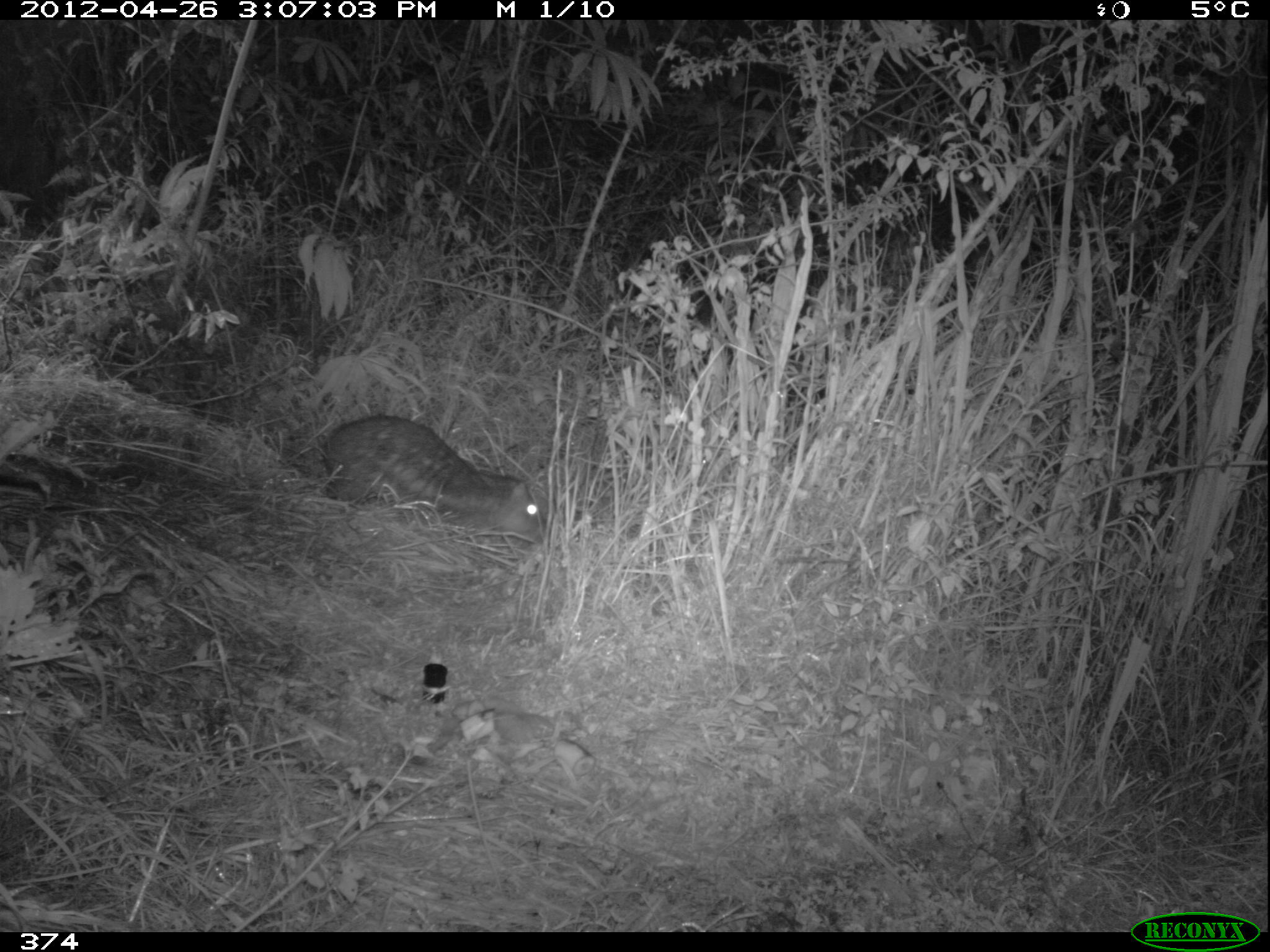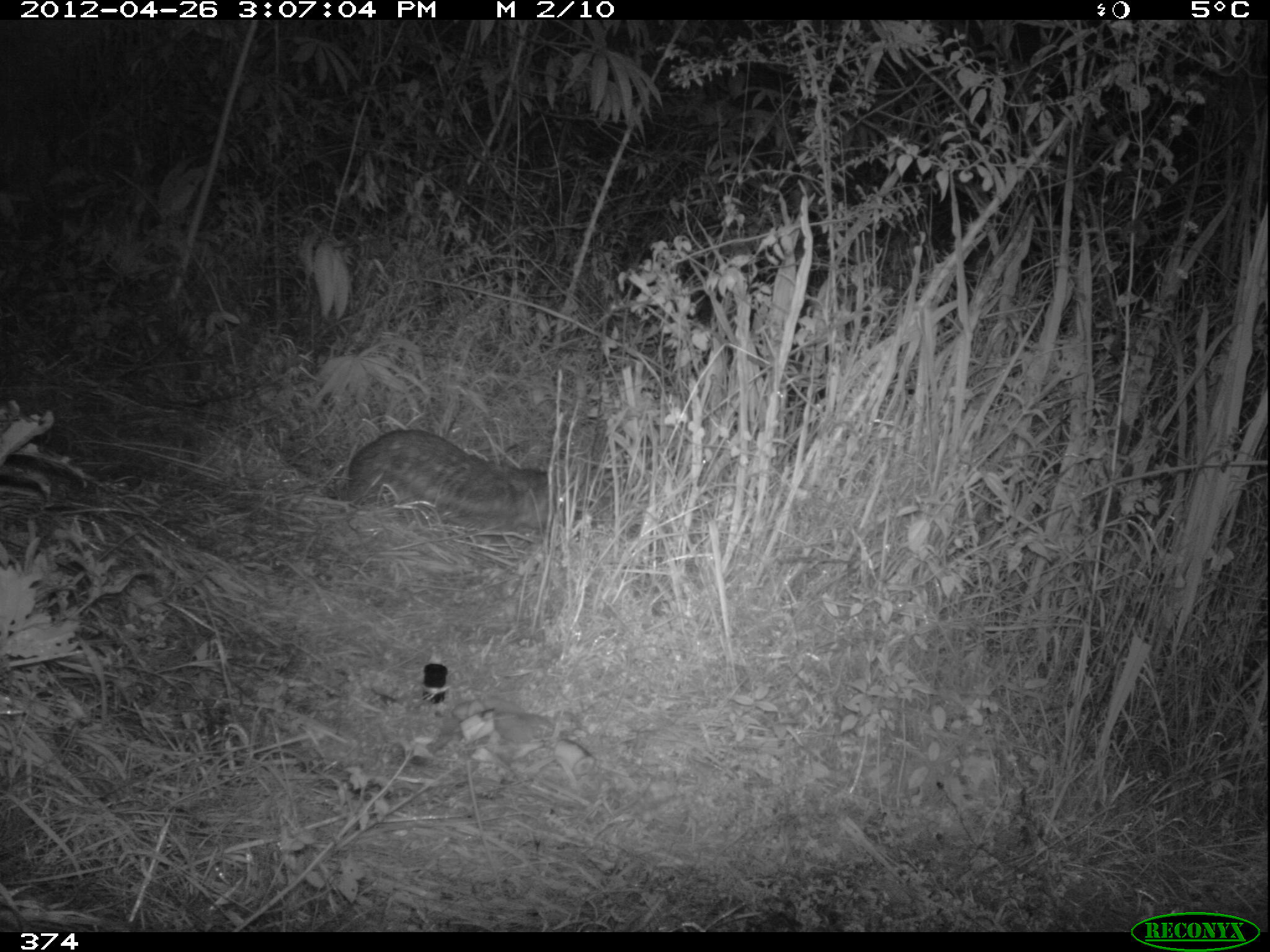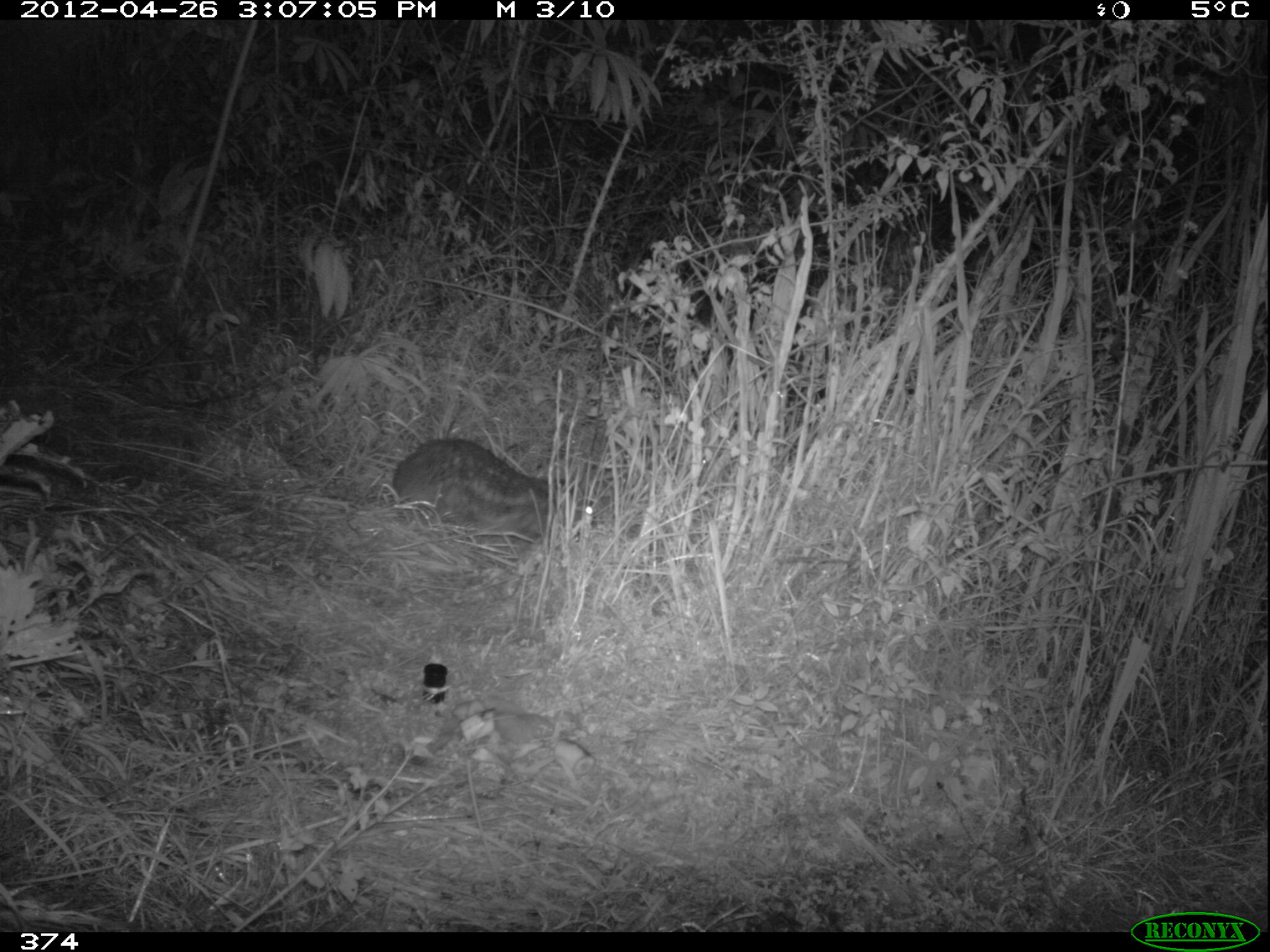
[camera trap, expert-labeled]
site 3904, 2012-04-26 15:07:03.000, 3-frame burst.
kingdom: Animalia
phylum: Chordata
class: Mammalia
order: Rodentia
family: Cuniculidae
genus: Cuniculus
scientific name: Cuniculus taczanowskii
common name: mountain paca